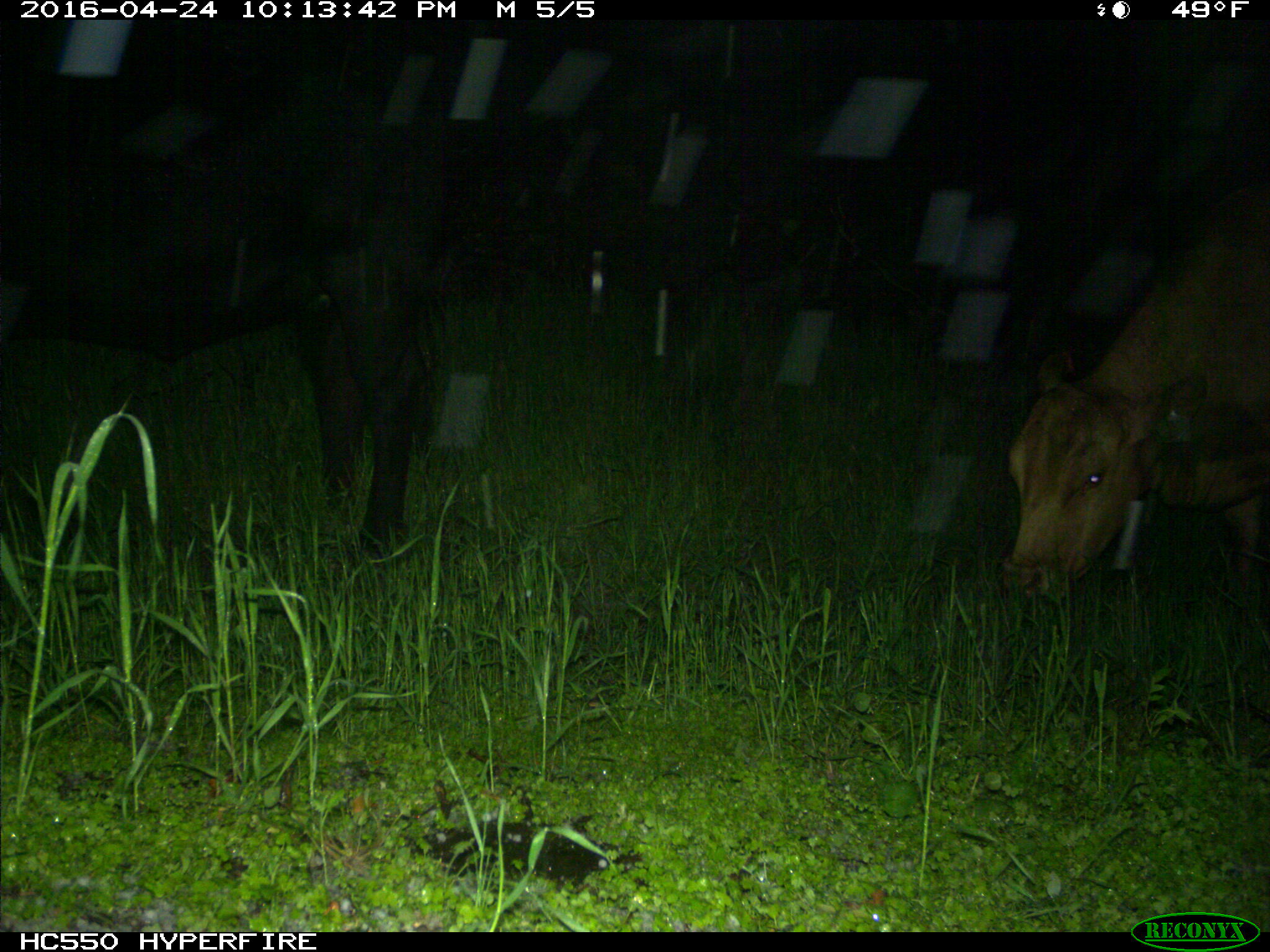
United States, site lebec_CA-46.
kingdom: Animalia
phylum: Chordata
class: Mammalia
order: Artiodactyla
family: Bovidae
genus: Bos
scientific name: Bos taurus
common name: domestic cow